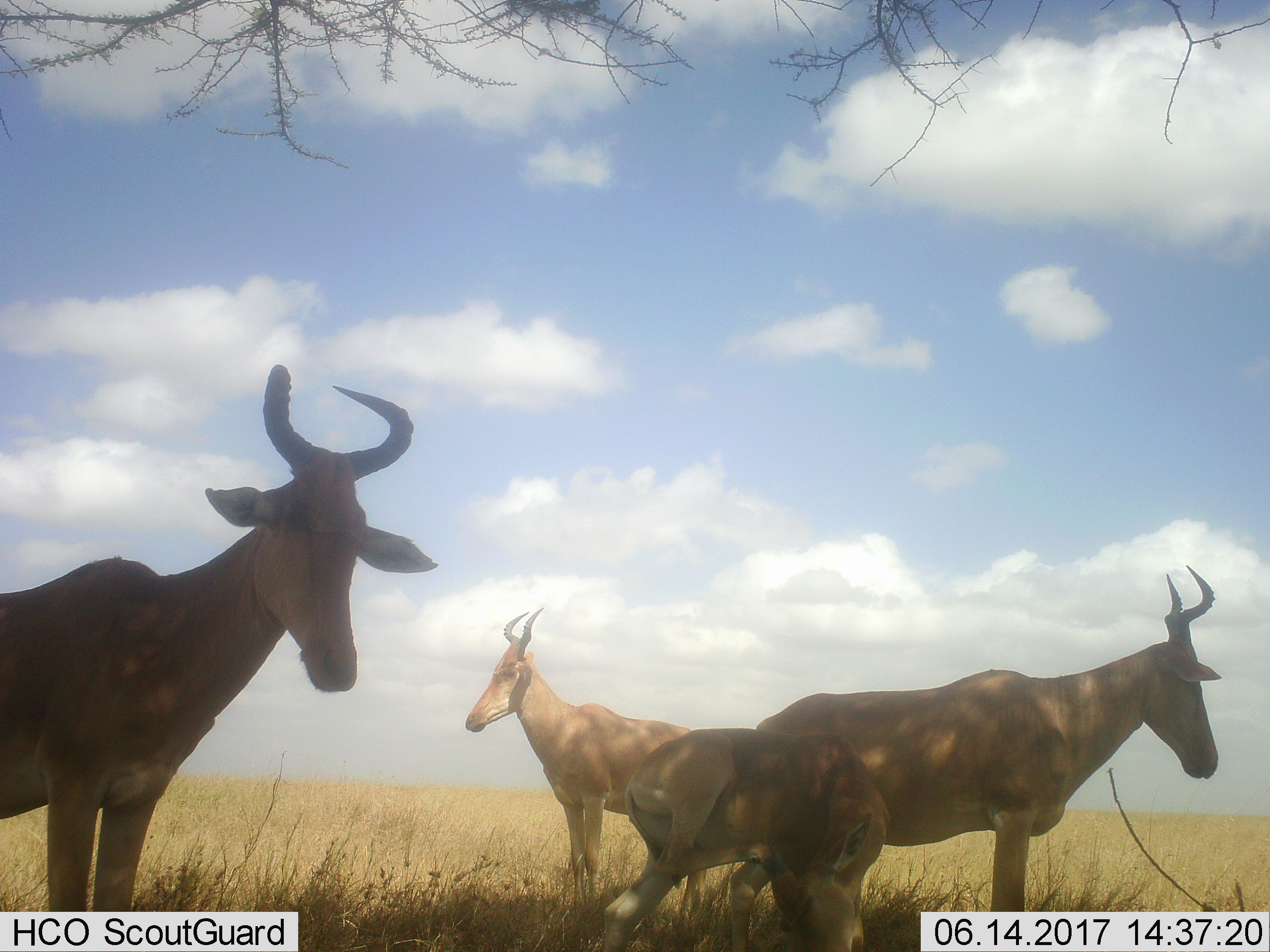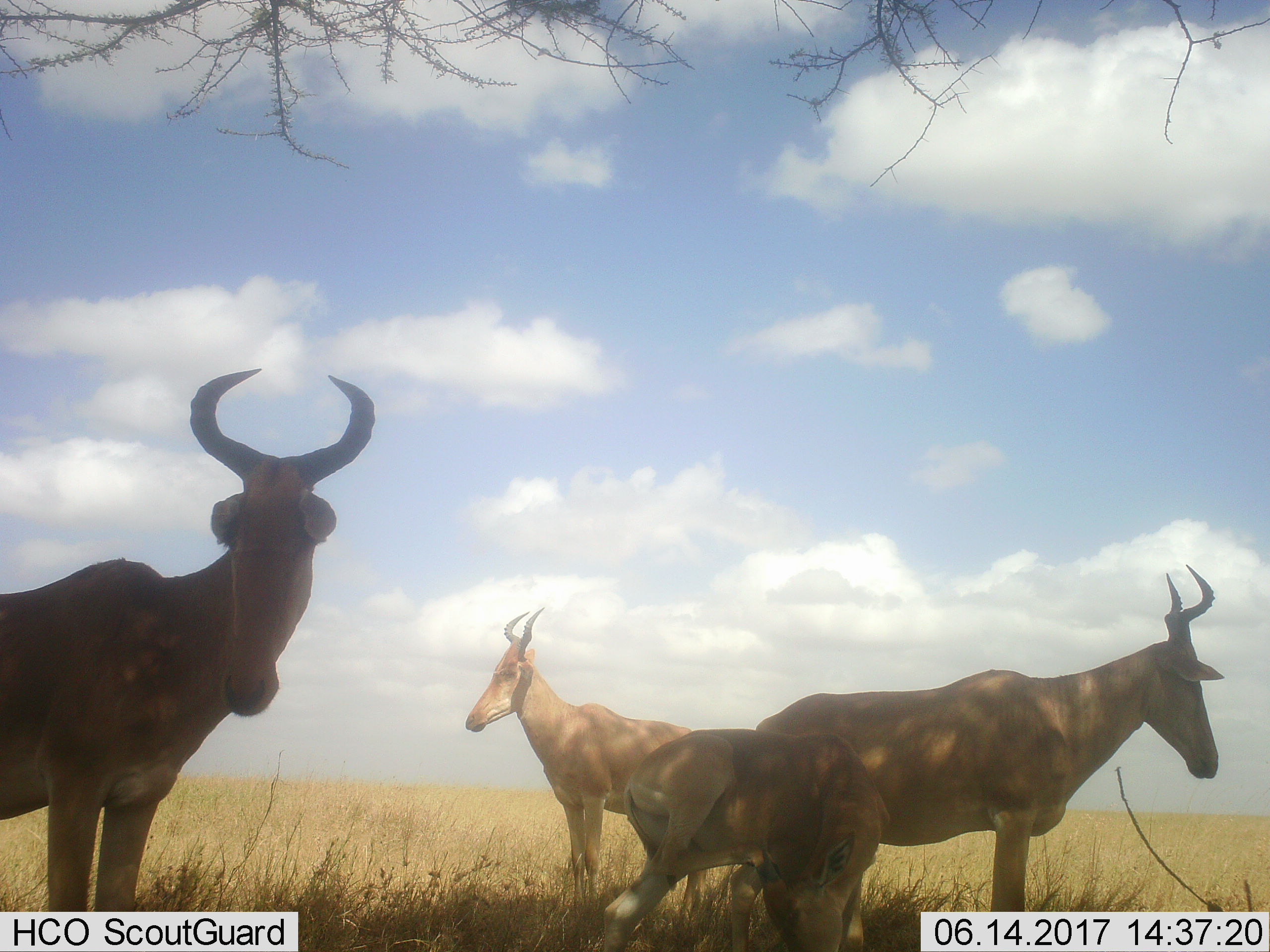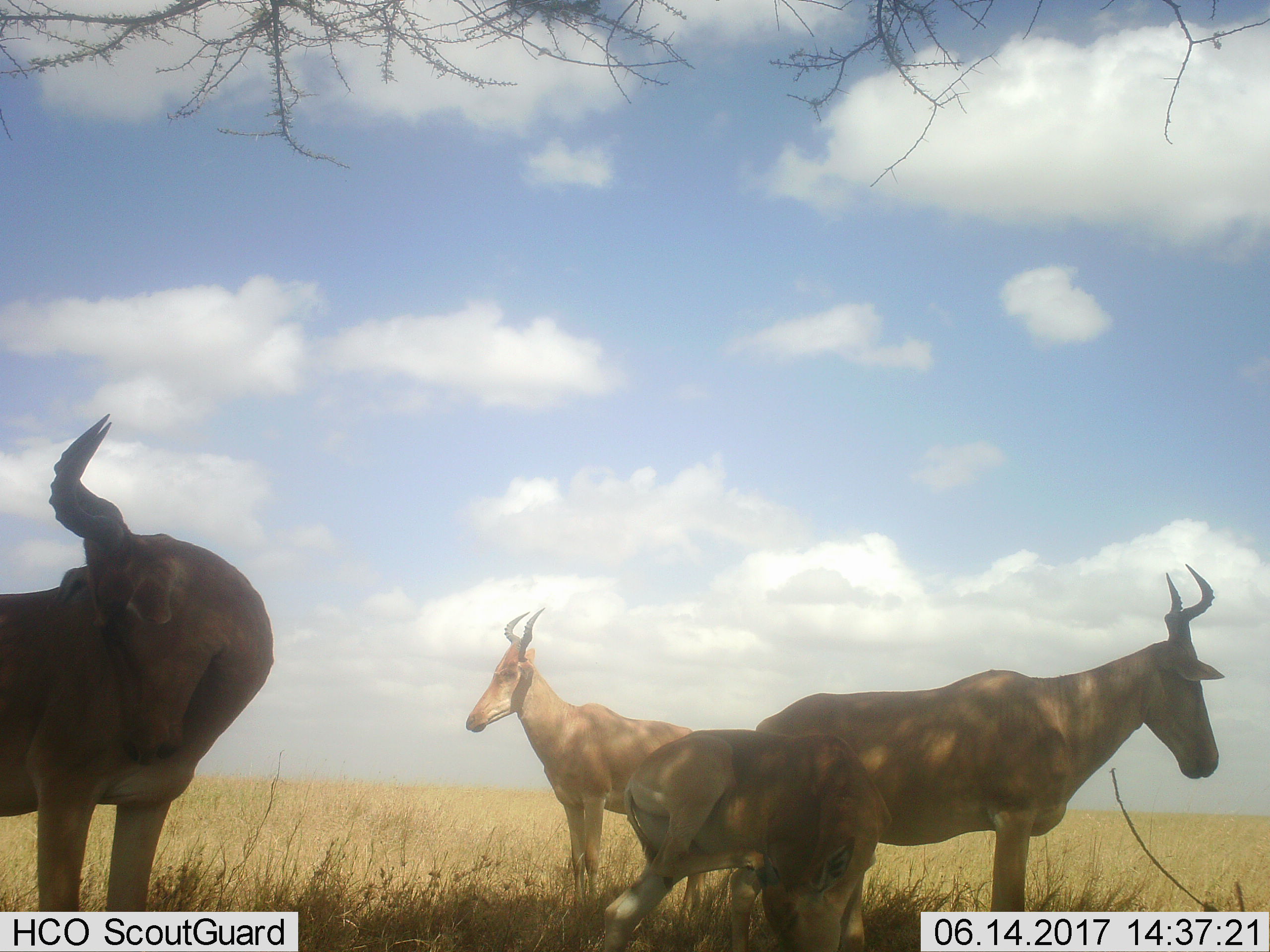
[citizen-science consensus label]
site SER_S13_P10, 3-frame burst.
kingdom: Animalia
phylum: Chordata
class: Mammalia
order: Artiodactyla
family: Bovidae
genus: Alcelaphus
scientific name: Alcelaphus buselaphus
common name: hartebeest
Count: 4.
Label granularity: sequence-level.